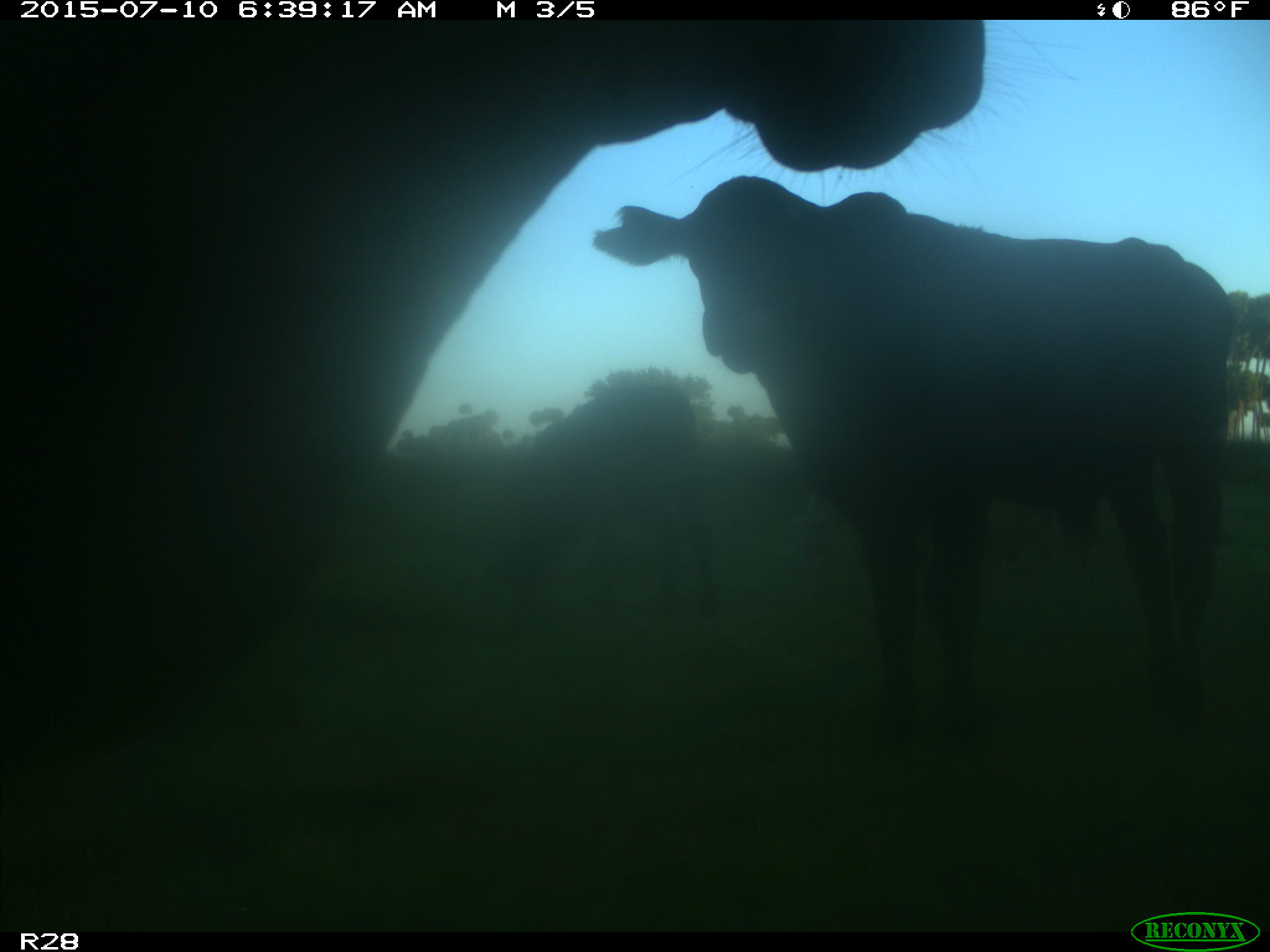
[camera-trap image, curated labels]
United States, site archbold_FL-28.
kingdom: Animalia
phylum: Chordata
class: Mammalia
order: Artiodactyla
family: Bovidae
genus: Bos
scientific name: Bos taurus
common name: domestic cow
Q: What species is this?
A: Bos taurus (domestic cow).